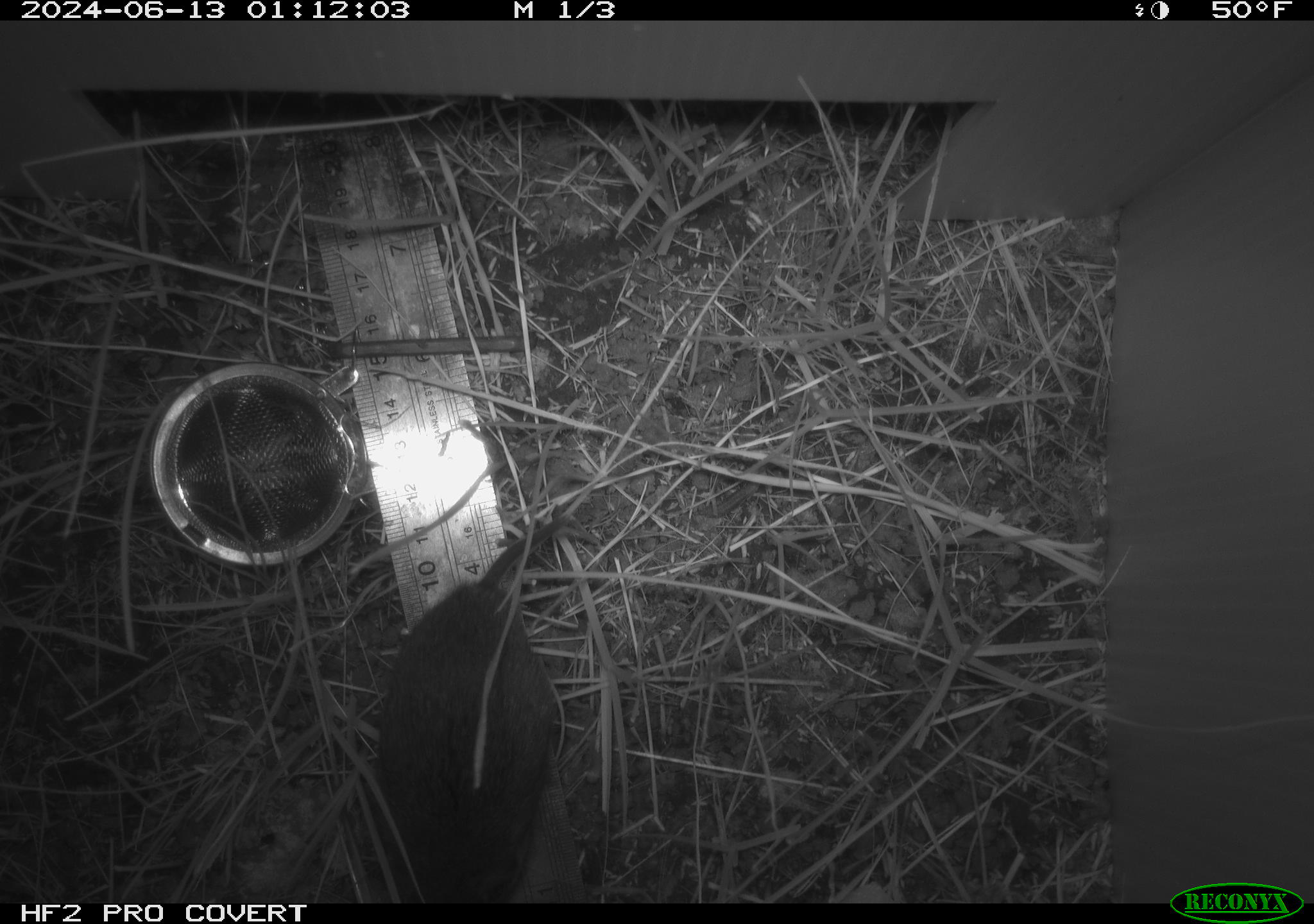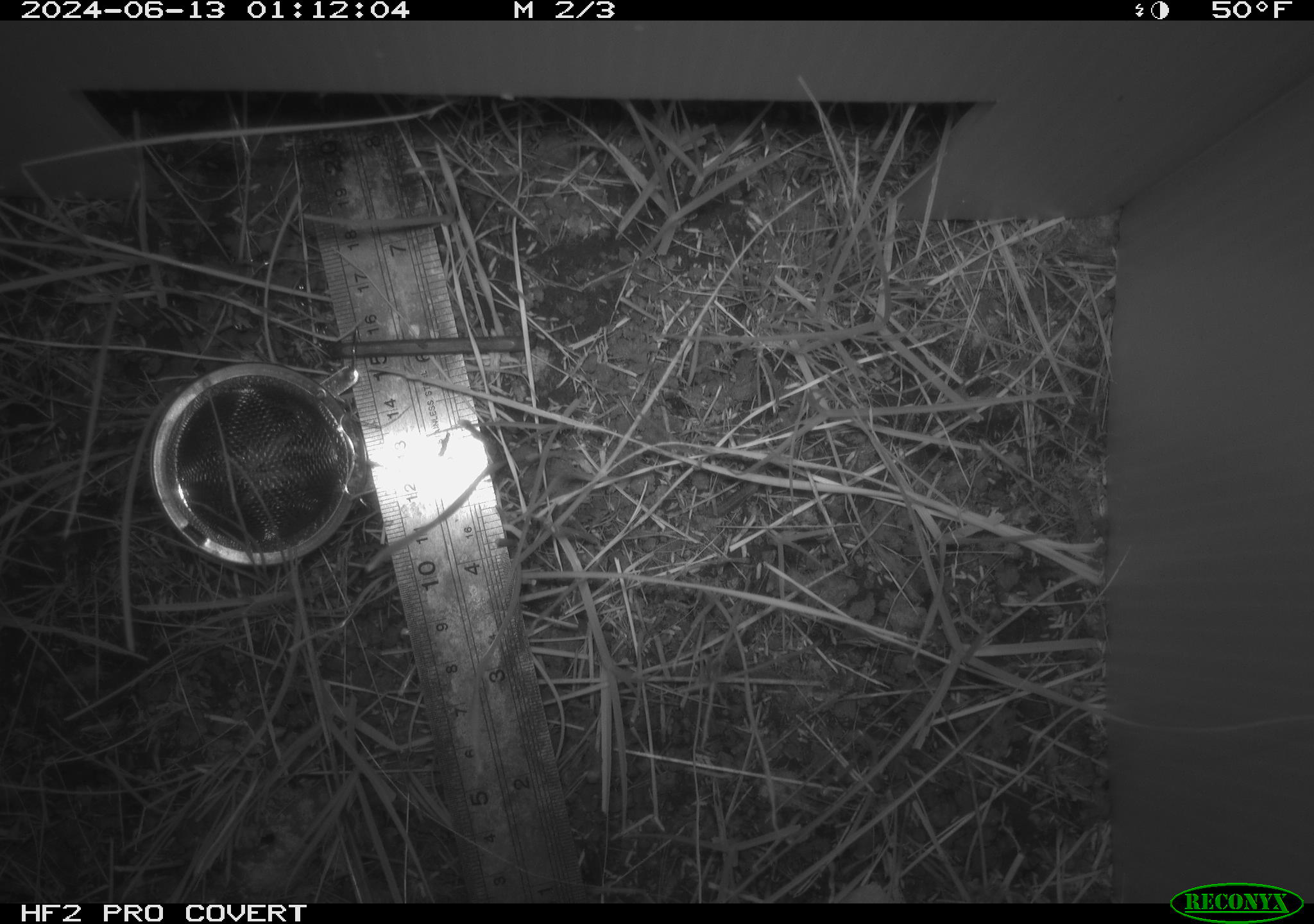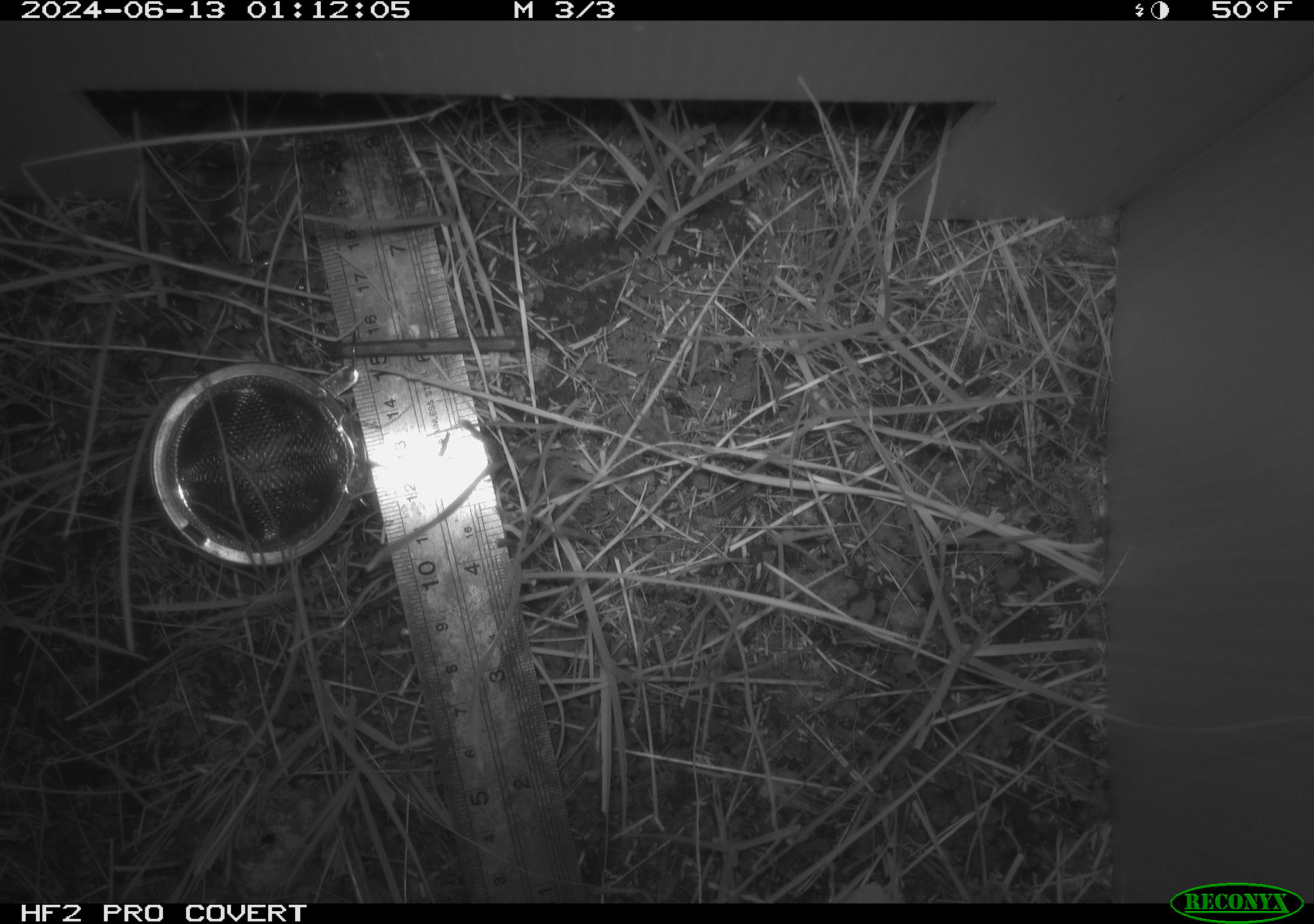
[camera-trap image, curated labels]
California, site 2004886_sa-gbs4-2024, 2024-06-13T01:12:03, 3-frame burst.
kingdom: Animalia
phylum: Chordata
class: Mammalia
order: Rodentia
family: Cricetidae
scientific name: Arvicolinae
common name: voles, lemmings, and muskrats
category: arvicolinae subfamily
Arvicolinae subfamily (voles, lemmings, and muskrats) (Arvicolinae).